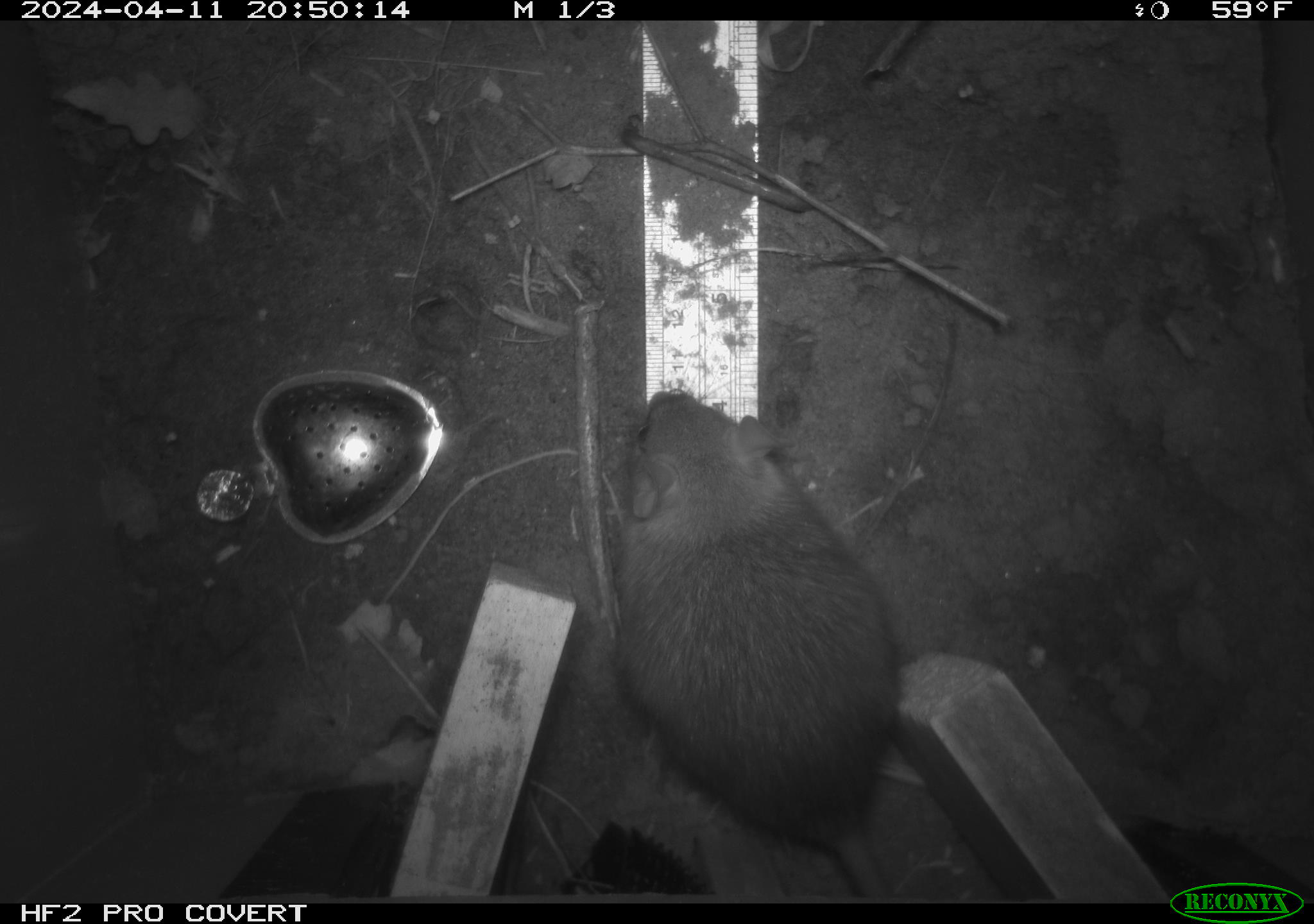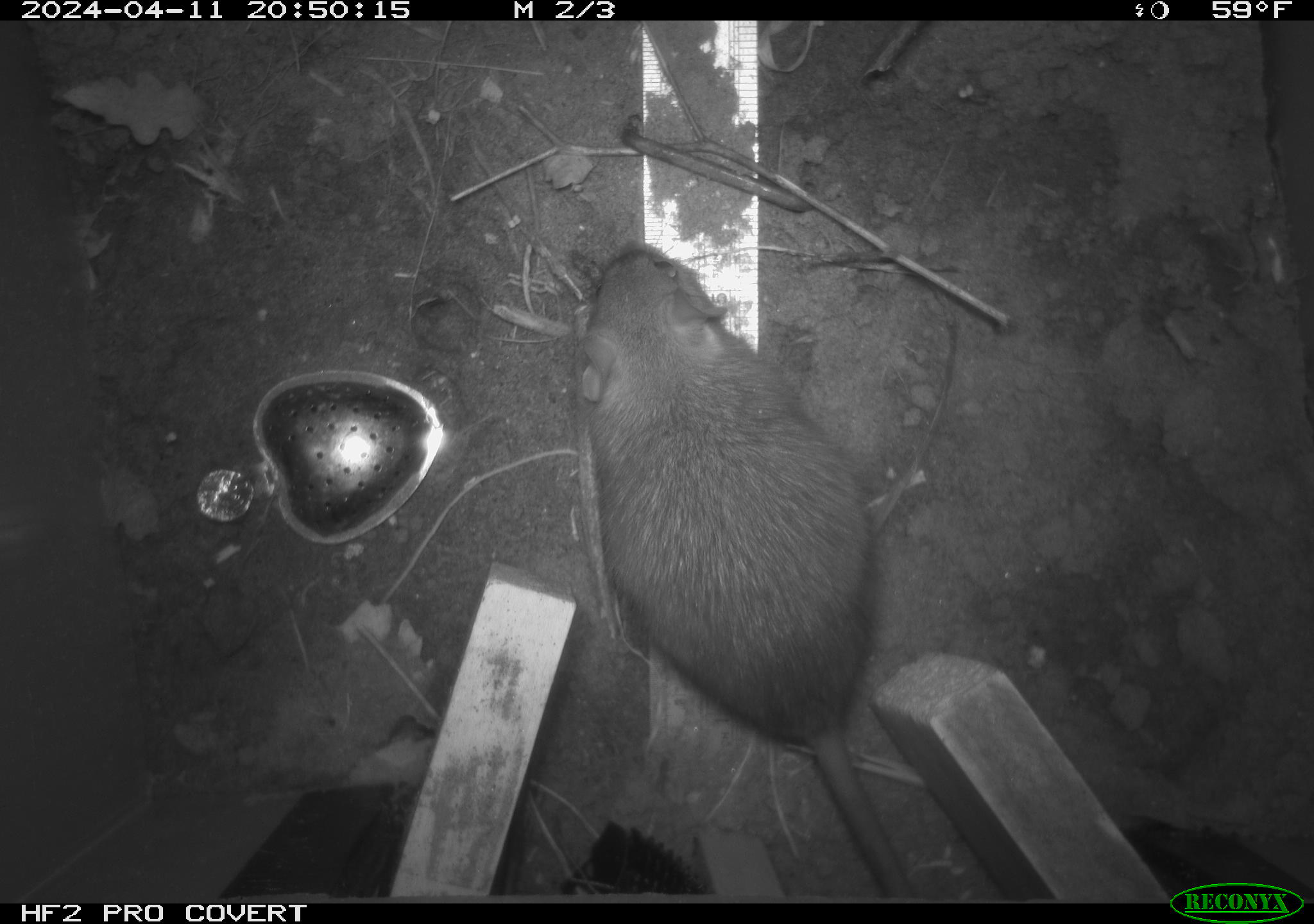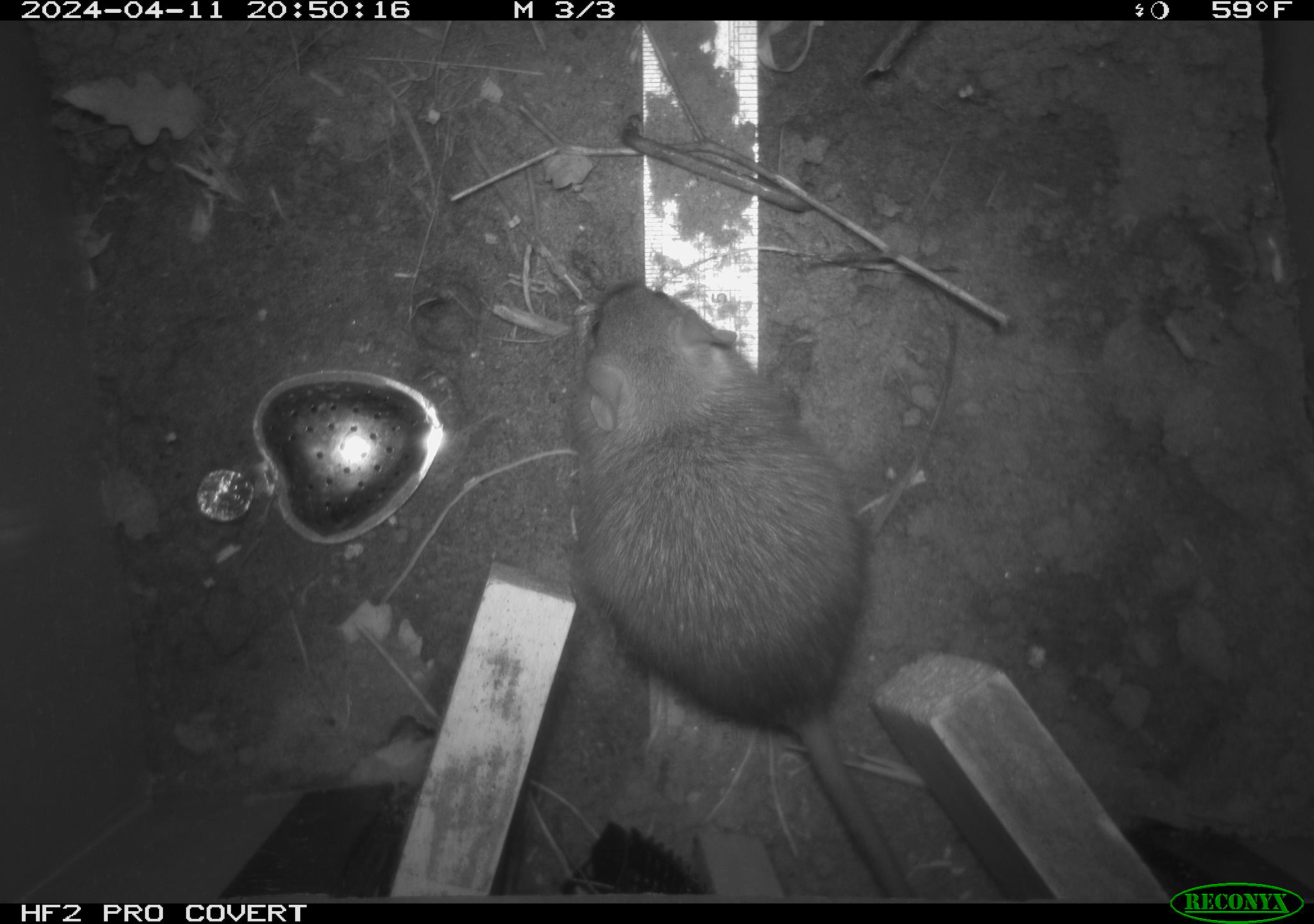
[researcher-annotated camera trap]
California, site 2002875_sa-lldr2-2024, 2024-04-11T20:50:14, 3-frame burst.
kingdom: Animalia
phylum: Chordata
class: Mammalia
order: Rodentia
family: Muridae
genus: Rattus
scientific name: Rattus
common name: rat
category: rattus species